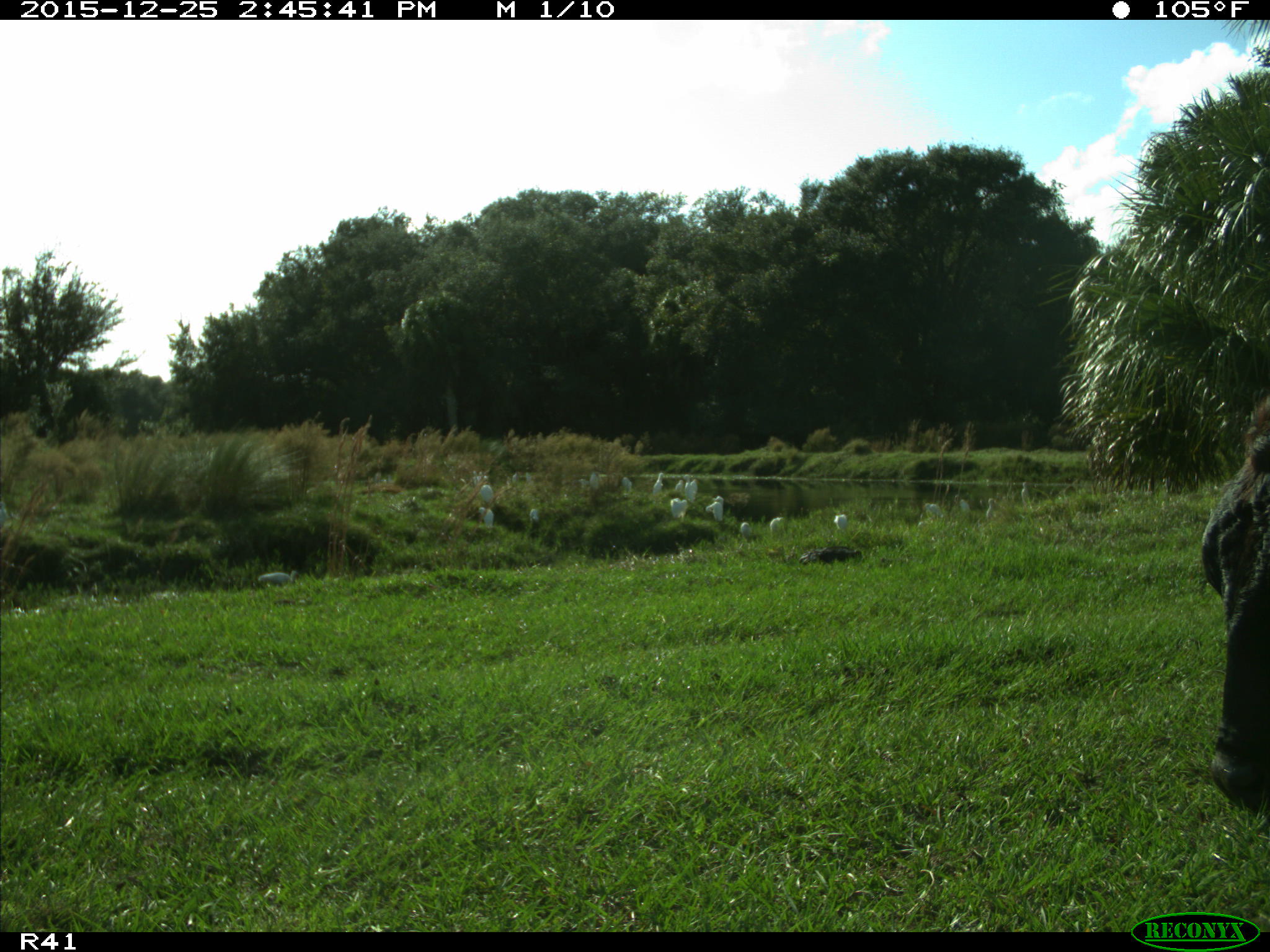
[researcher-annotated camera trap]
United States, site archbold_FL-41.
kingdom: Animalia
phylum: Chordata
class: Mammalia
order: Artiodactyla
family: Bovidae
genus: Bos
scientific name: Bos taurus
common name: domestic cow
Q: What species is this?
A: Bos taurus (domestic cow).